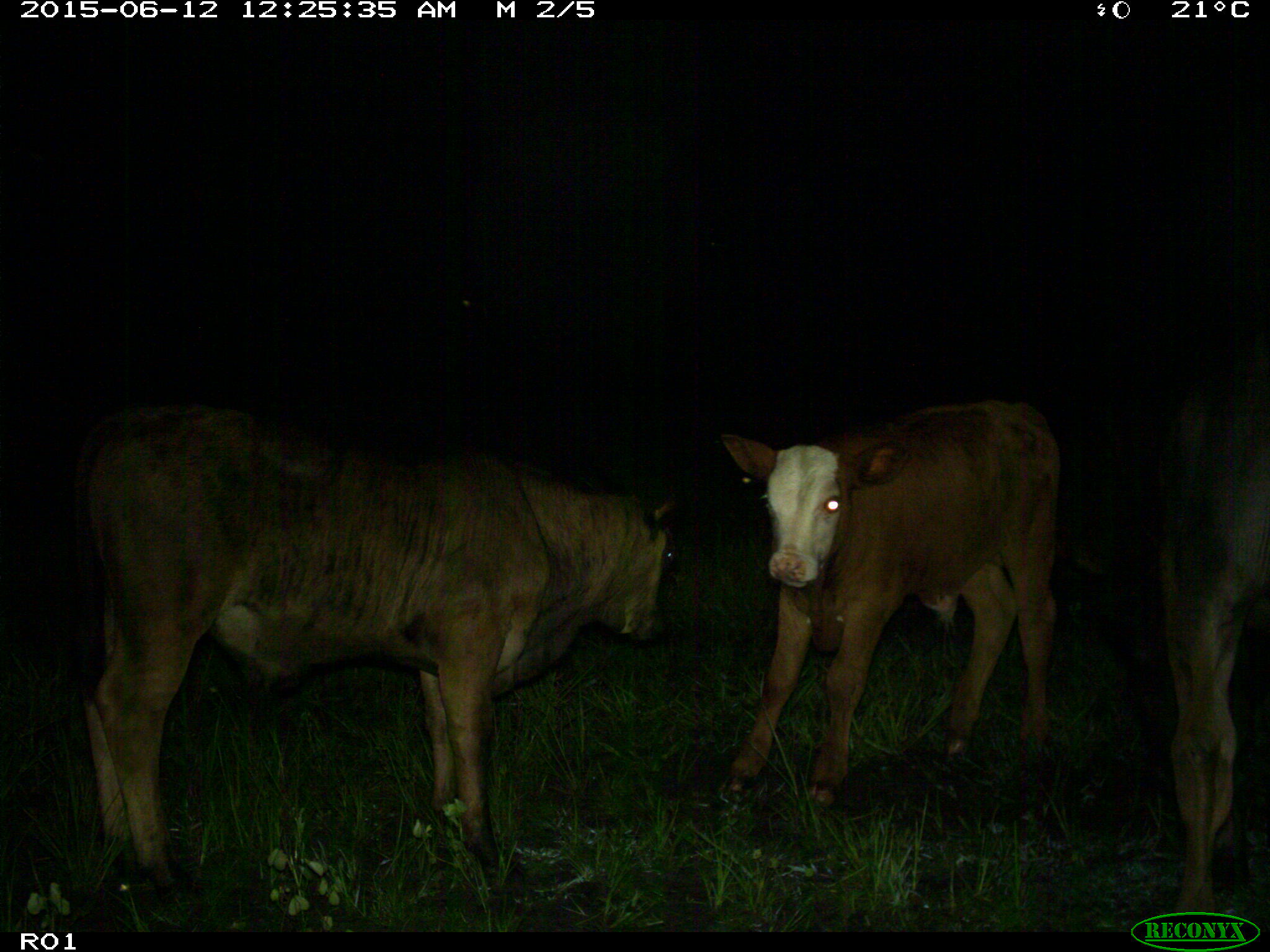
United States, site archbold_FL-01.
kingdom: Animalia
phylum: Chordata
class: Mammalia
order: Artiodactyla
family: Bovidae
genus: Bos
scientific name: Bos taurus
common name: domestic cow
Bos taurus (domestic cow).